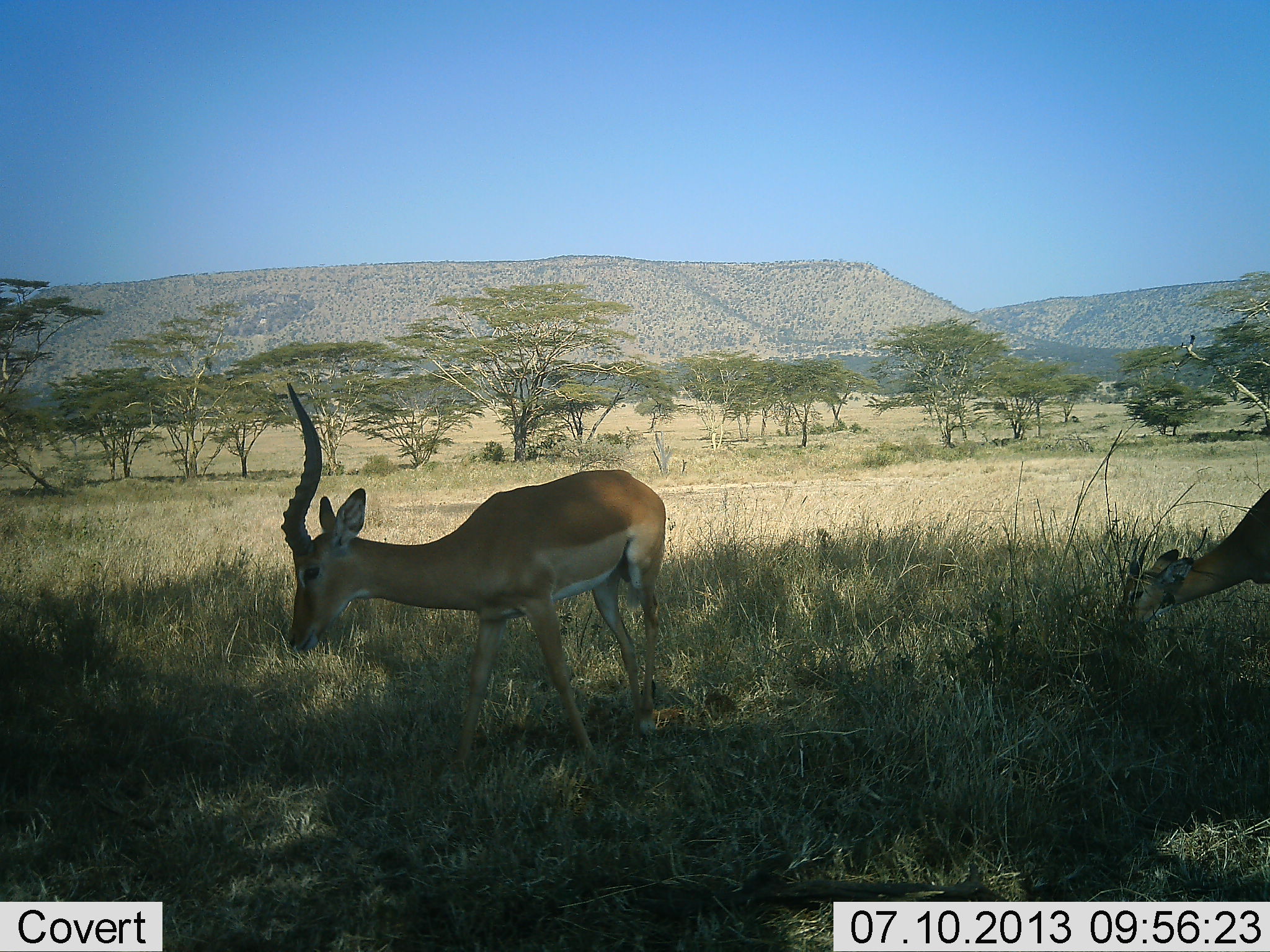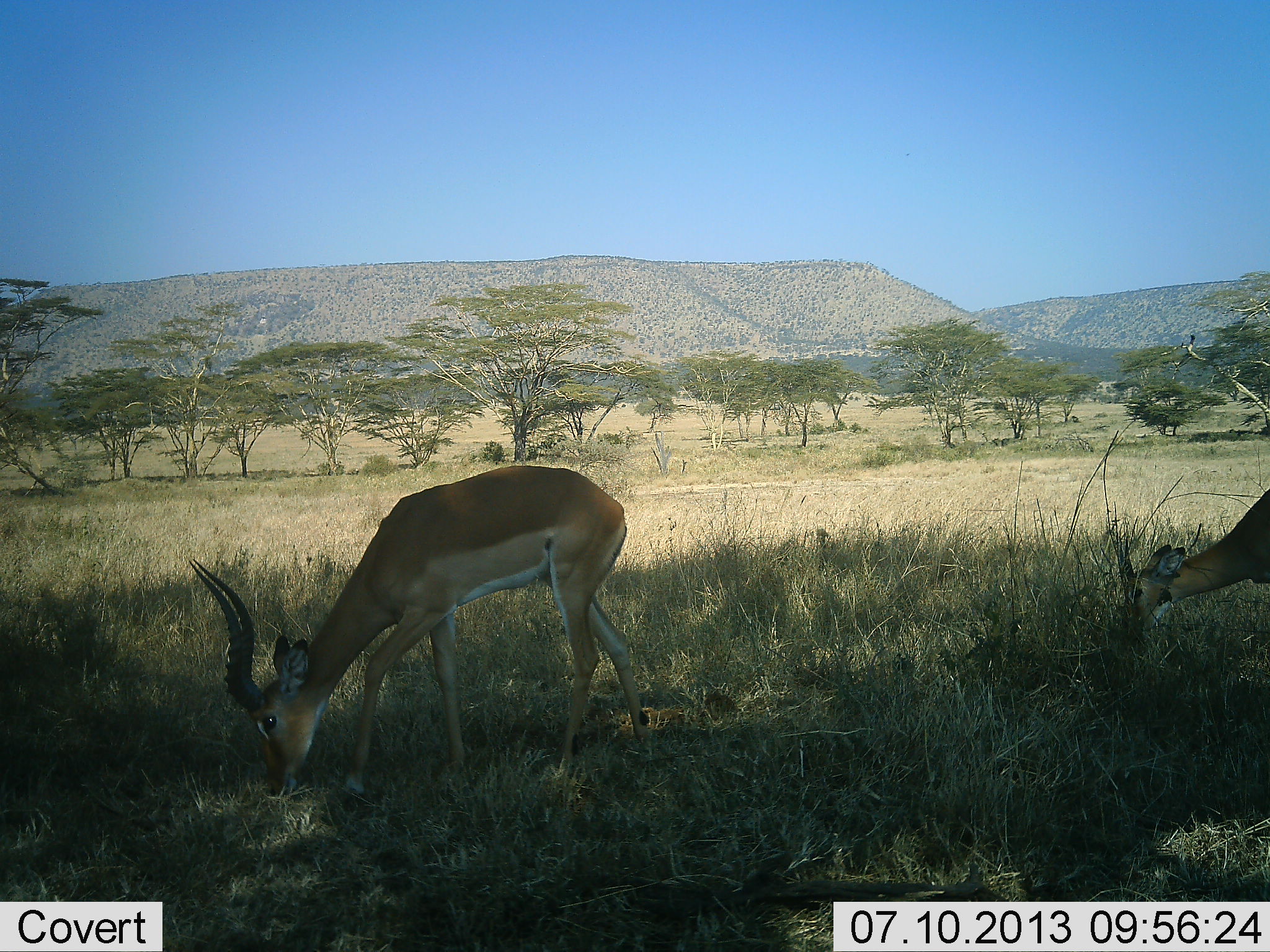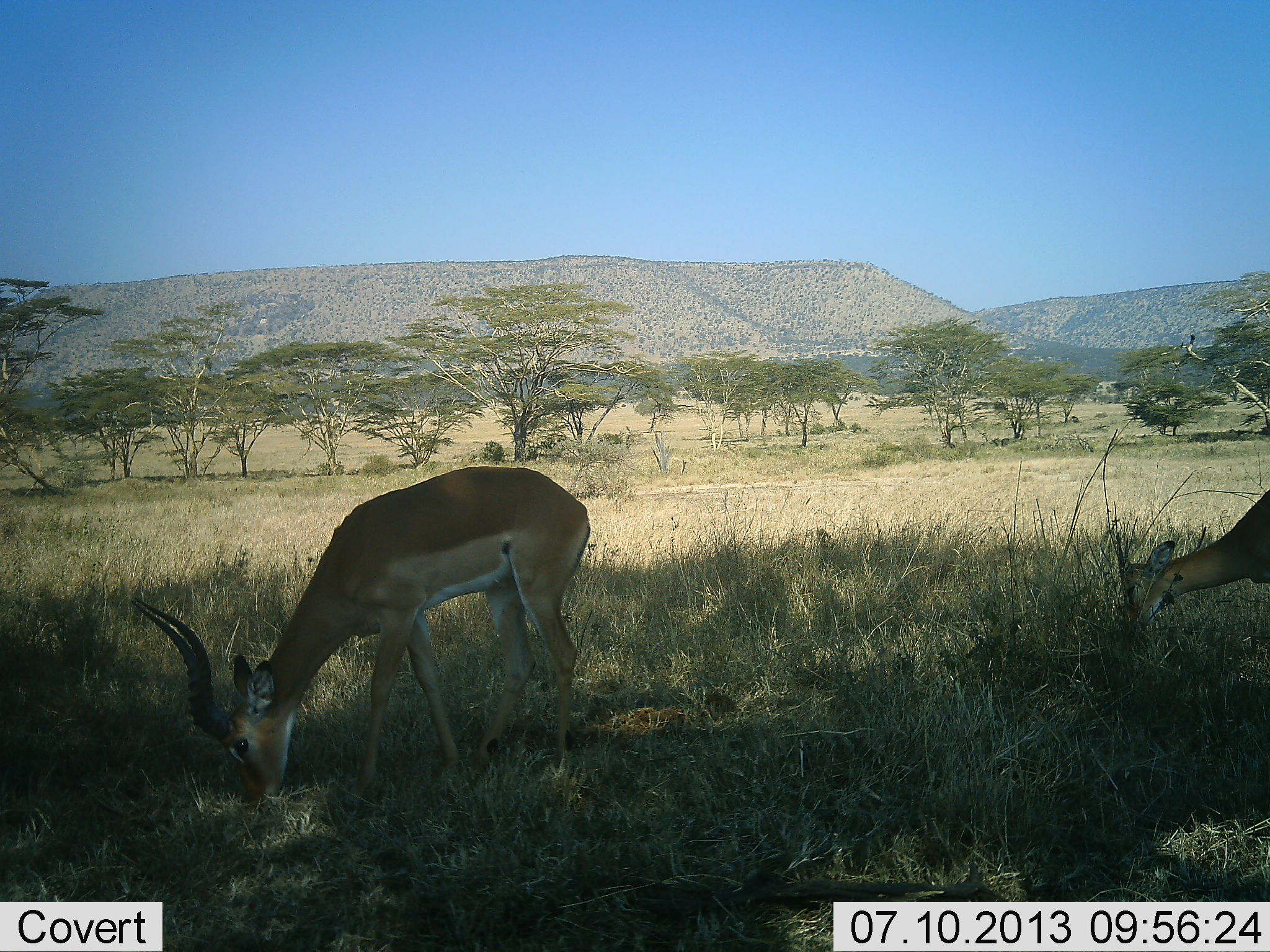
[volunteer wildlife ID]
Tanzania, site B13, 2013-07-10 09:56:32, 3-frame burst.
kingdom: Animalia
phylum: Chordata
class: Mammalia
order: Artiodactyla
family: Bovidae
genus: Aepyceros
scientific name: Aepyceros melampus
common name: impala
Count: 2.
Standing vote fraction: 4%.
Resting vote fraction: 0%.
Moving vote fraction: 17%.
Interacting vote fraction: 0%.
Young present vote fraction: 0%.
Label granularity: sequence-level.